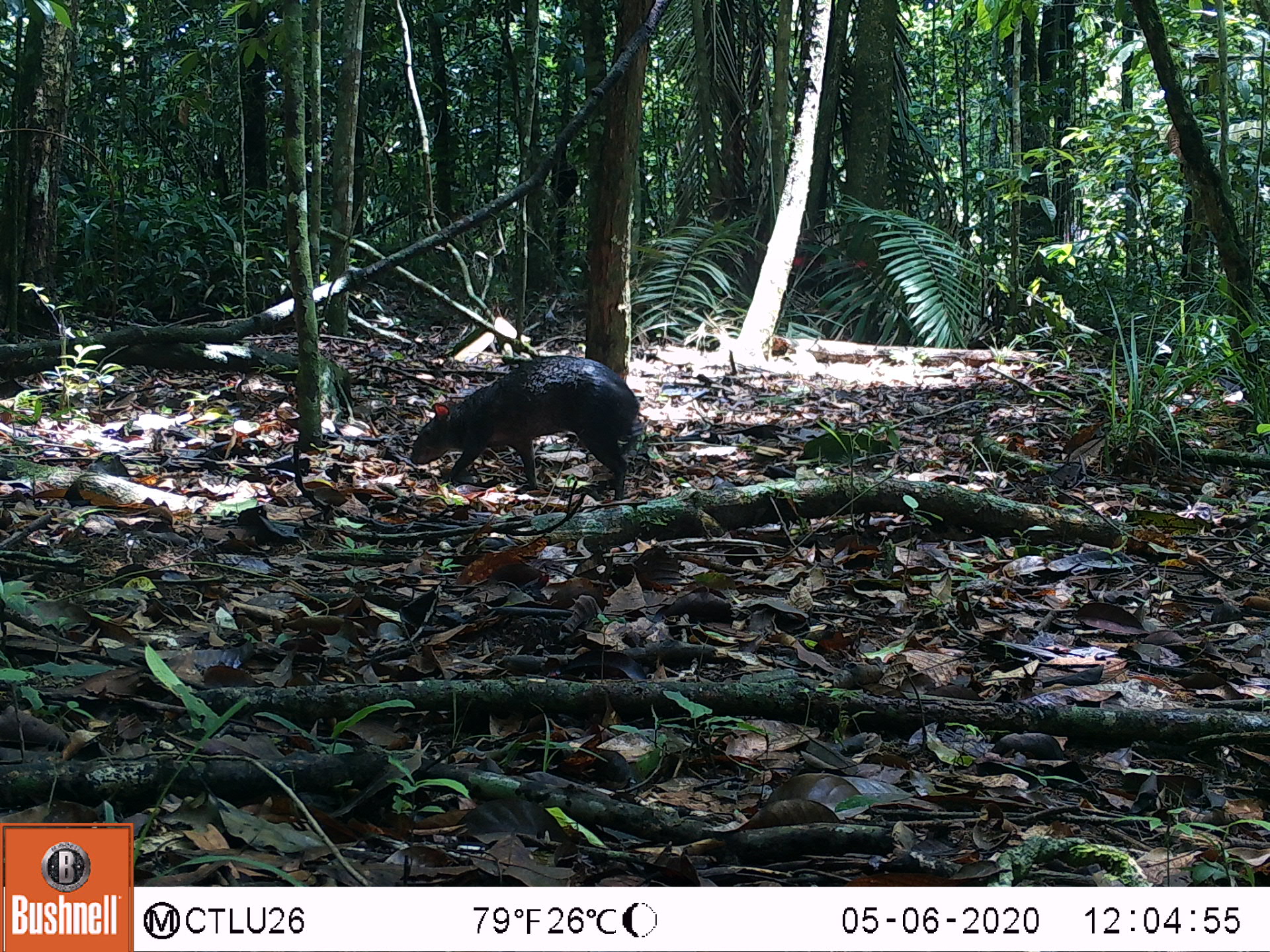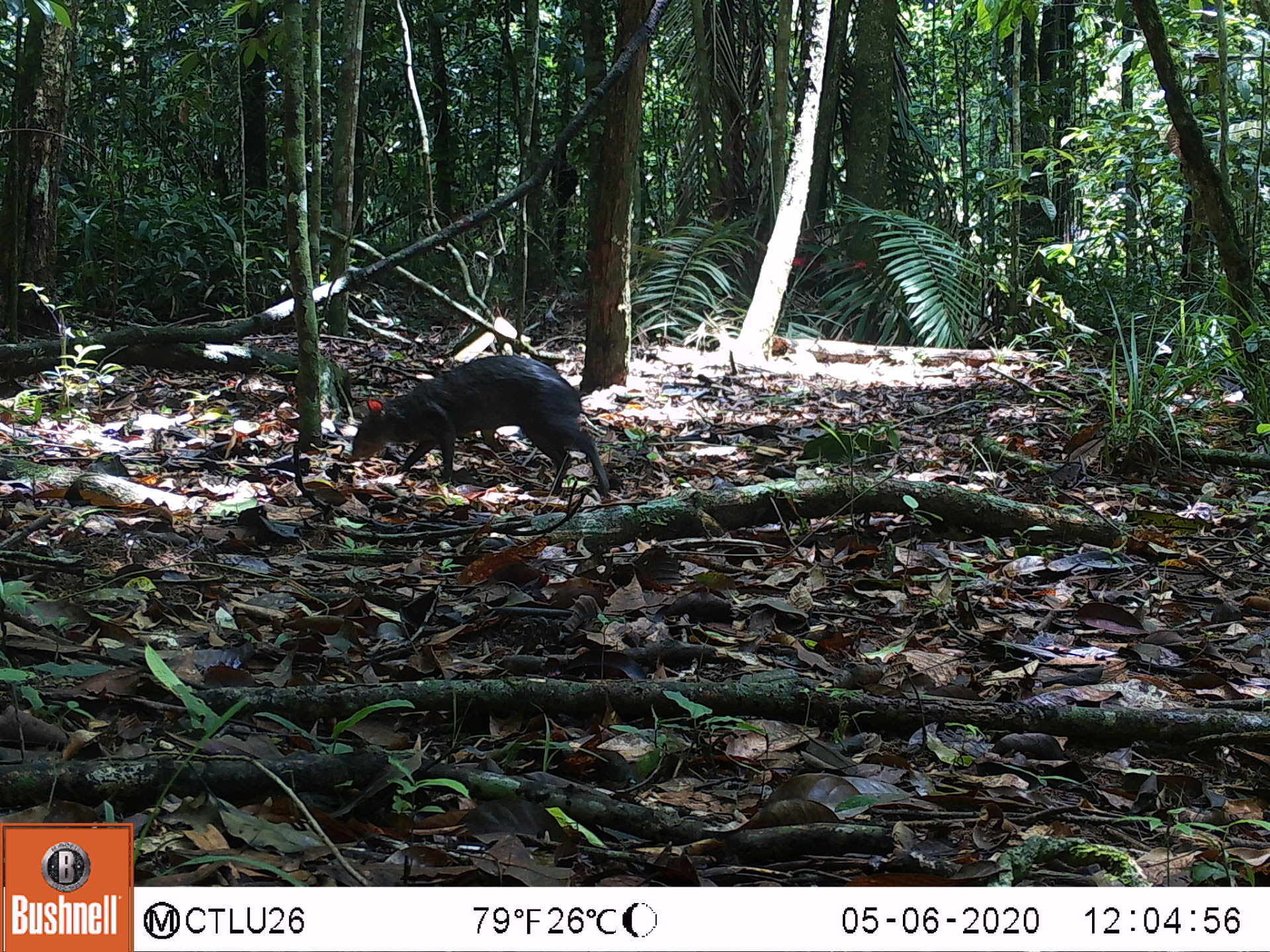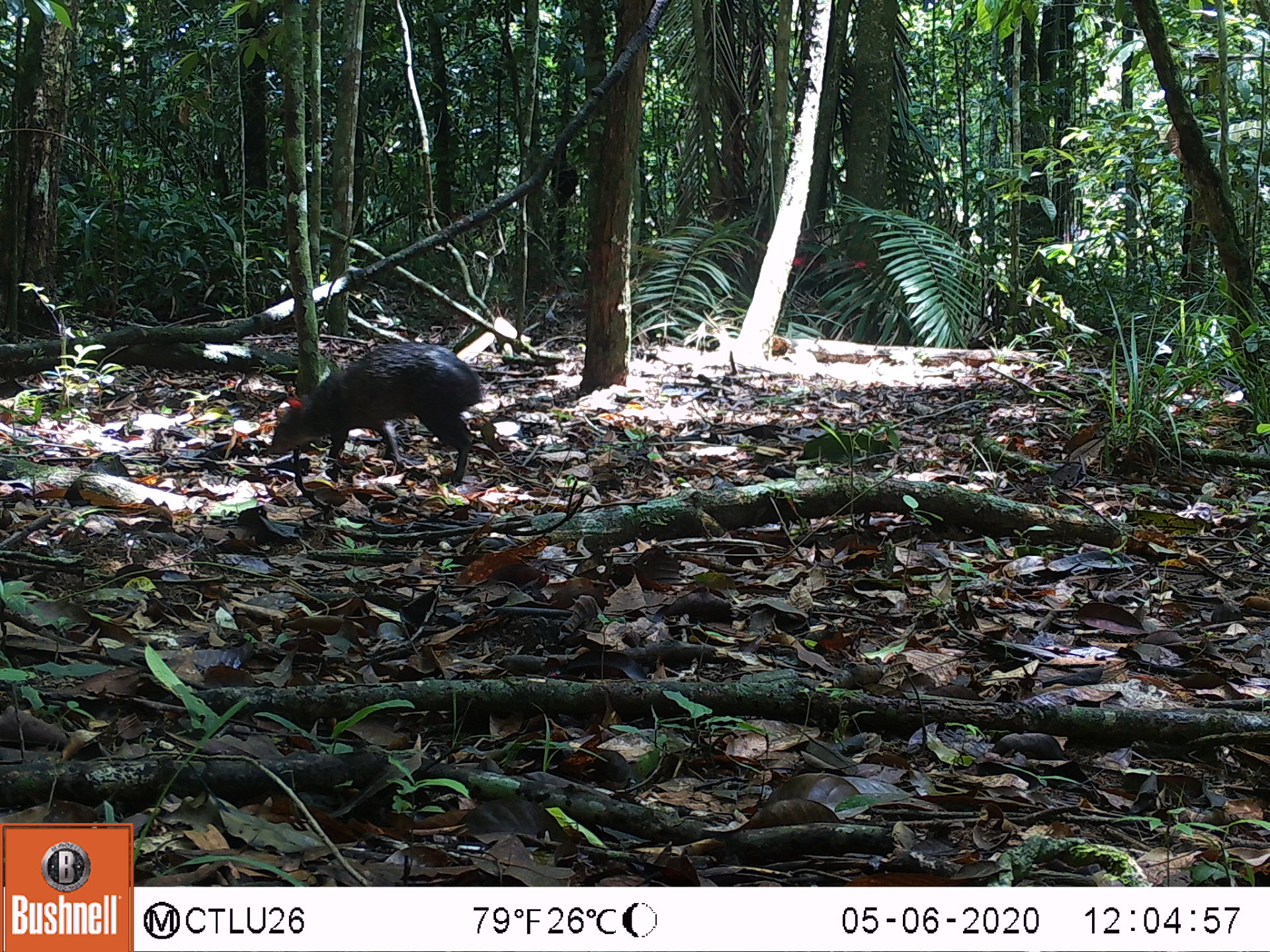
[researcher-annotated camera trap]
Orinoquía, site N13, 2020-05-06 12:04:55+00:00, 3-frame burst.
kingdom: Animalia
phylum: Chordata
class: Mammalia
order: Rodentia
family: Dasyproctidae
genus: Dasyprocta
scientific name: Dasyprocta fuliginosa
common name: black agouti